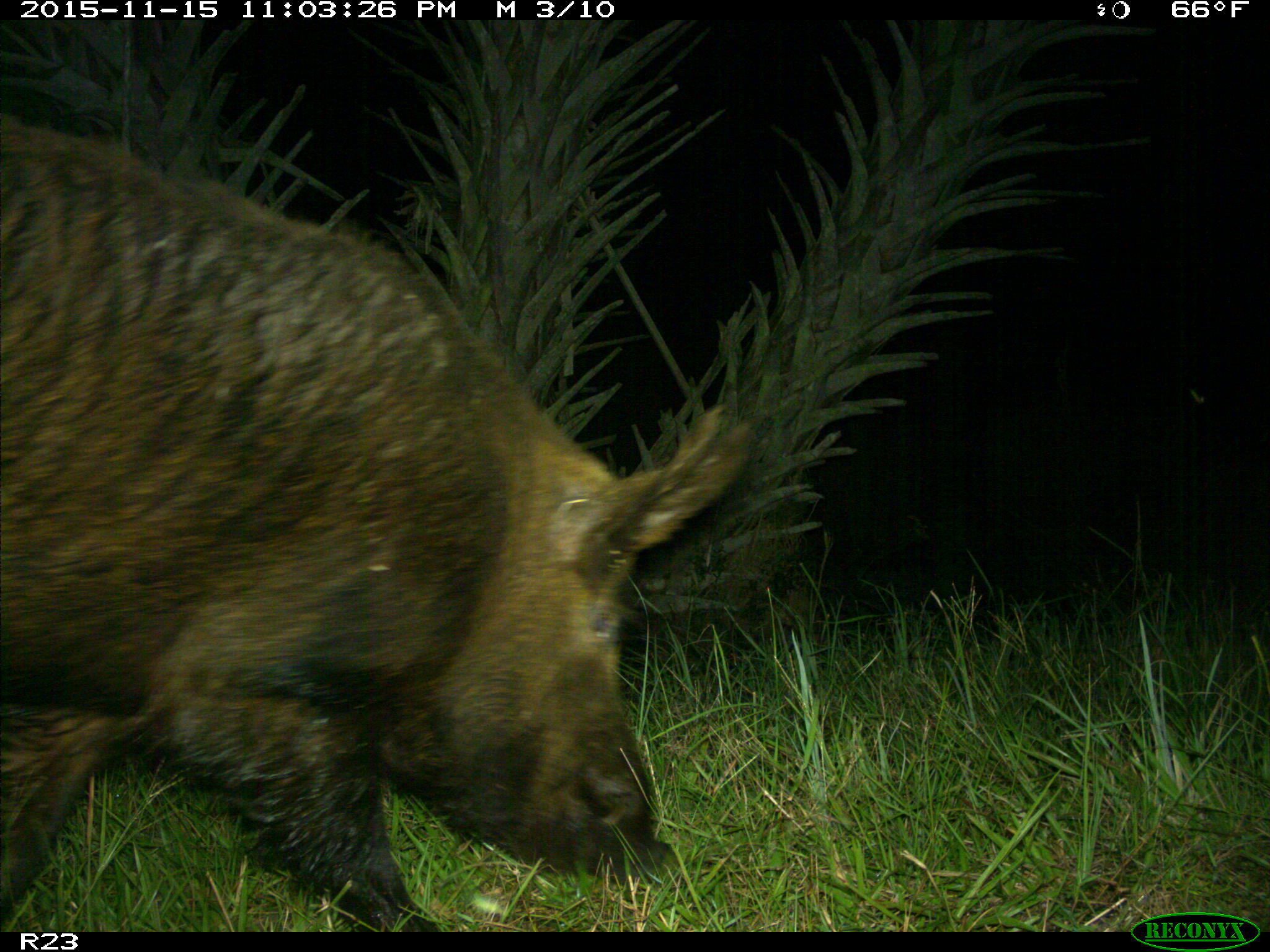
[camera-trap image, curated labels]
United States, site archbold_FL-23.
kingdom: Animalia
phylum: Chordata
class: Mammalia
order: Artiodactyla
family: Suidae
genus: Sus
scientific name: Sus scrofa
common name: wild boar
Sus scrofa (wild boar).